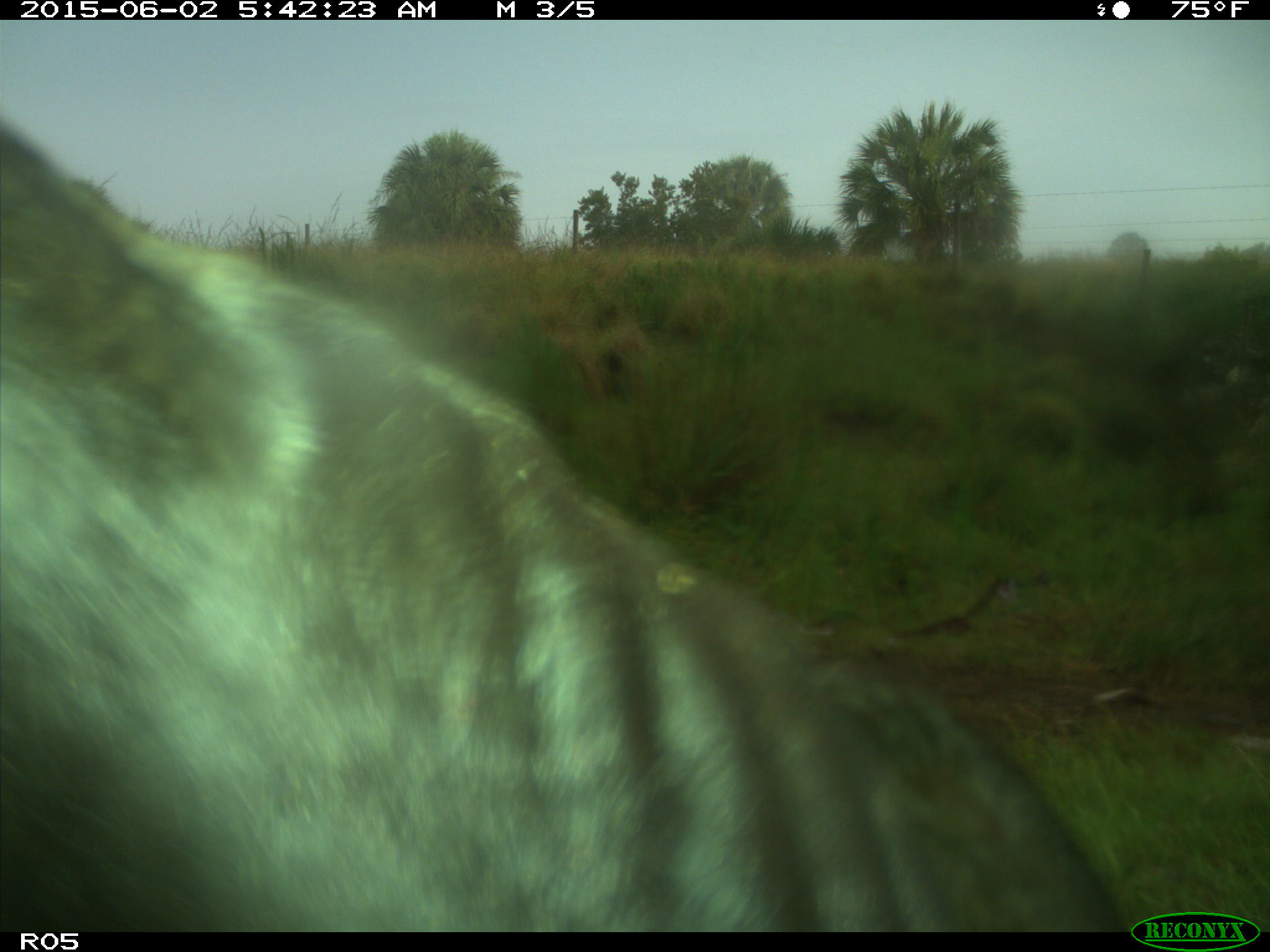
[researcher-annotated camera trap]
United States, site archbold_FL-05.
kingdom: Animalia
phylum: Chordata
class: Mammalia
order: Artiodactyla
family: Bovidae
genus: Bos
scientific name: Bos taurus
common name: domestic cow